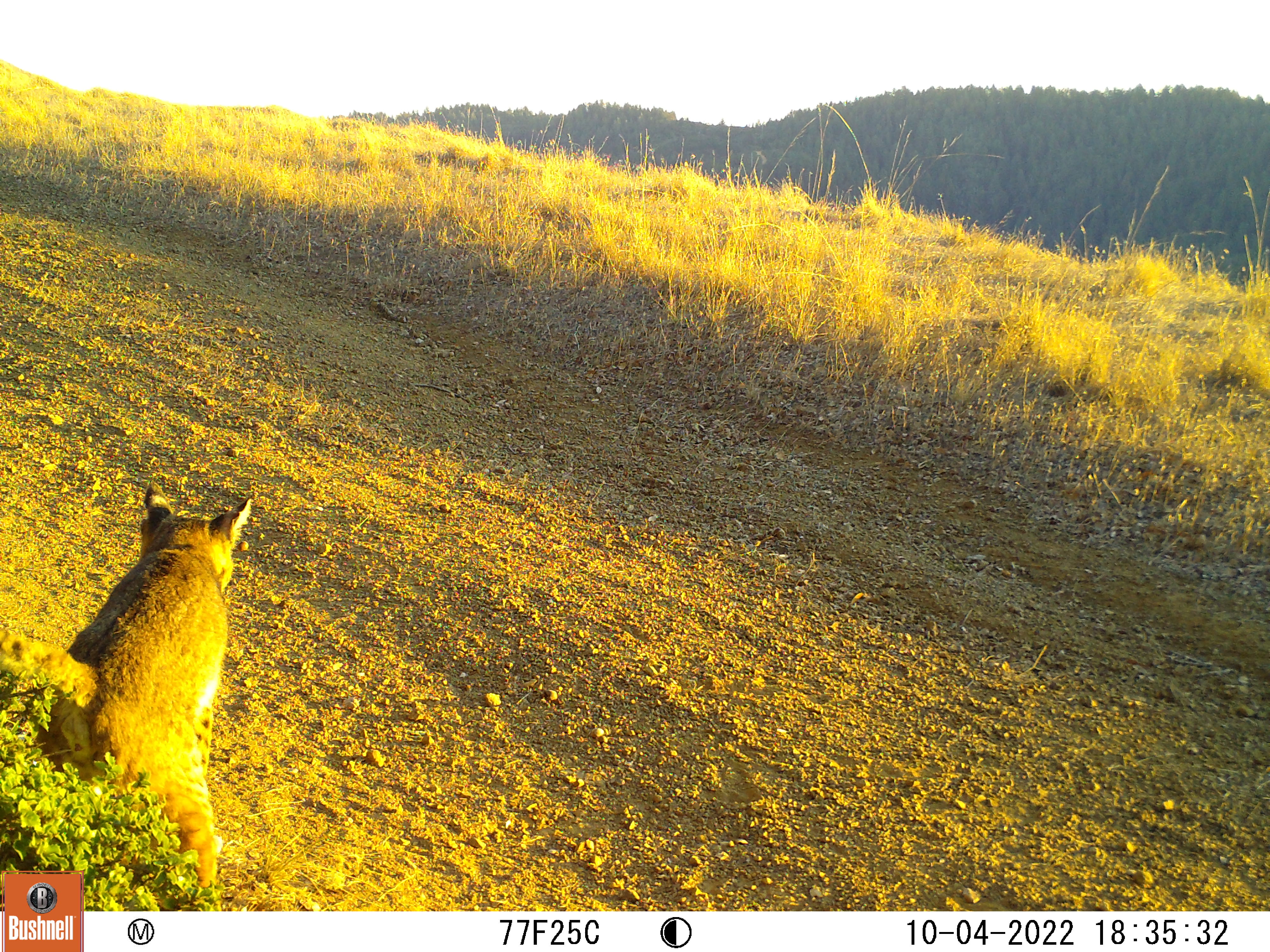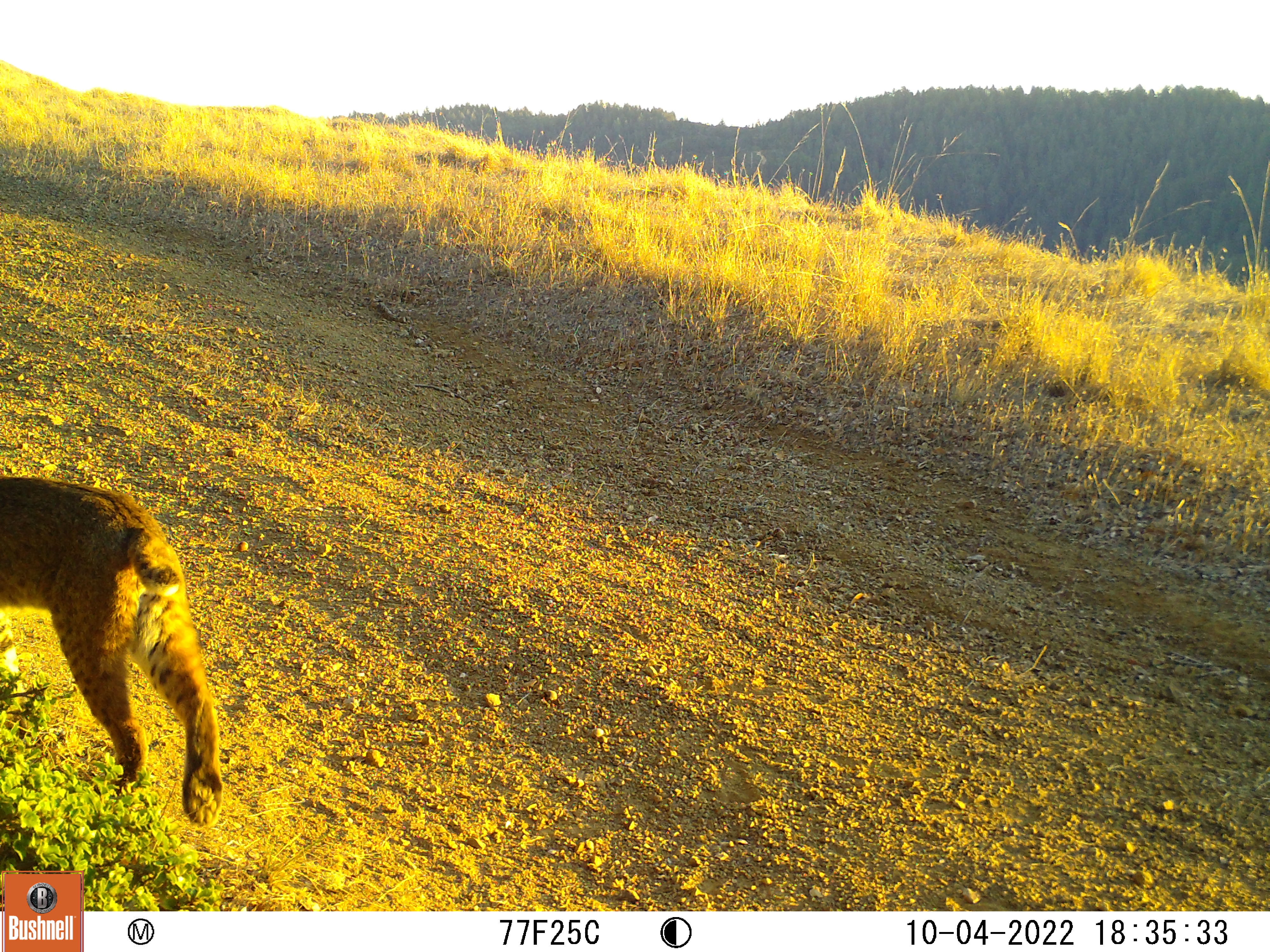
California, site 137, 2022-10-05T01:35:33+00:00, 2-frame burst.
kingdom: Animalia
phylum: Chordata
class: Mammalia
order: Carnivora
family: Felidae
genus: Lynx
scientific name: Lynx rufus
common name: bobcat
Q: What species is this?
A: Bobcat (Lynx rufus).